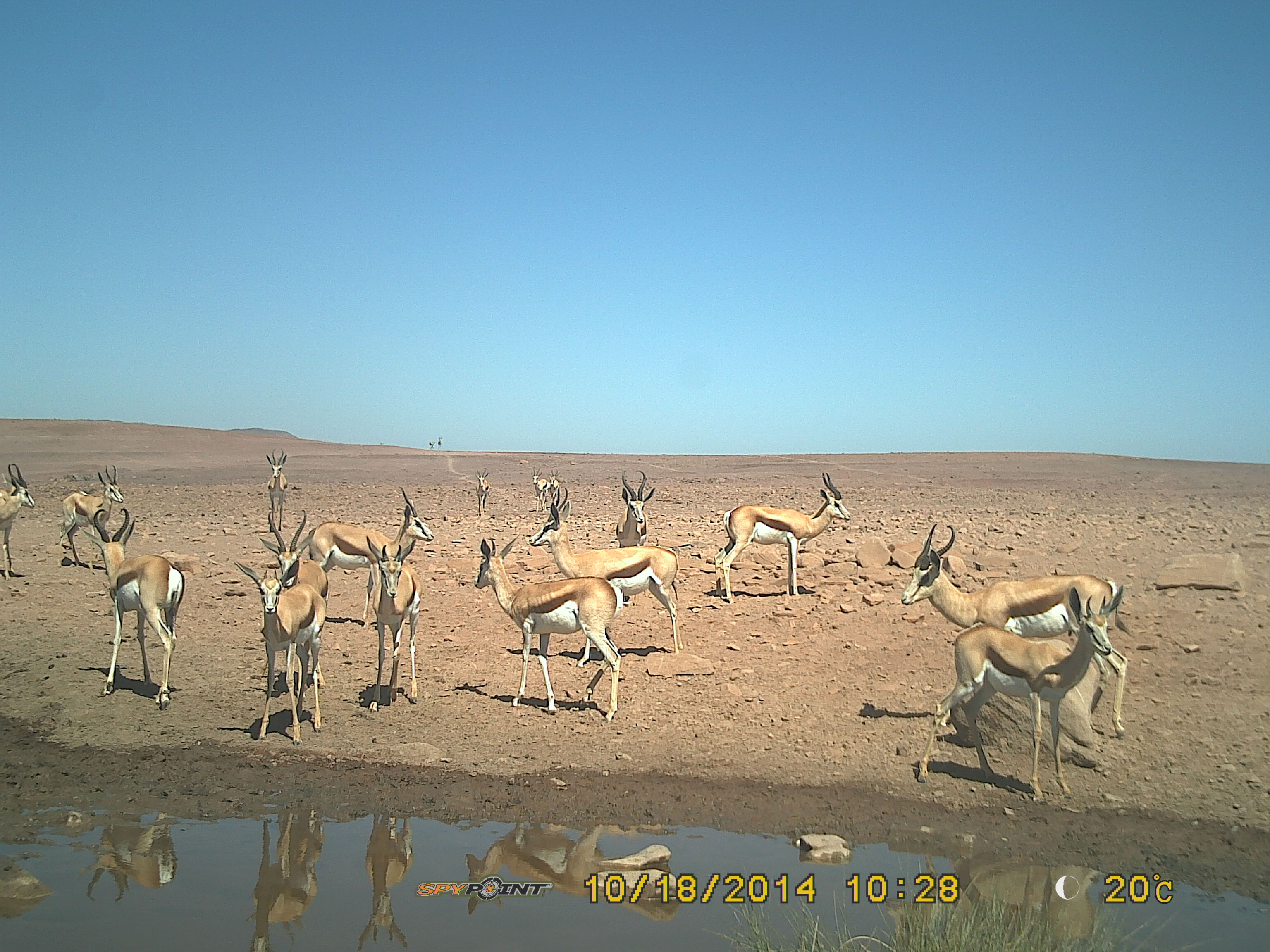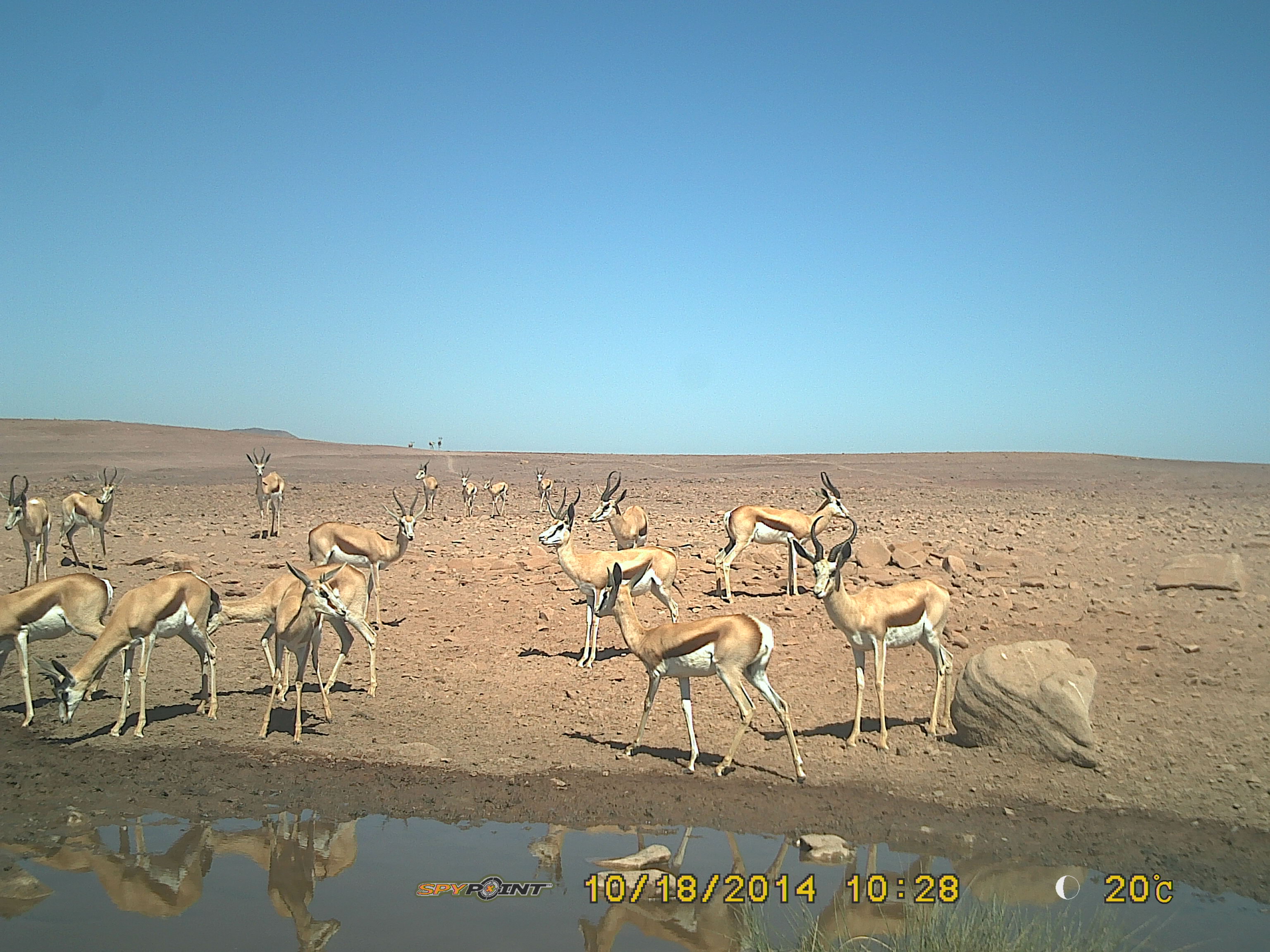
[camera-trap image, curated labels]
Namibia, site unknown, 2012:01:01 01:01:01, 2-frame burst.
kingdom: Animalia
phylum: Chordata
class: Mammalia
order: Artiodactyla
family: Bovidae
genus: Antidorcas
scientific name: Antidorcas marsupialis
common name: springbok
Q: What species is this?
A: Antidorcas marsupialis (springbok).